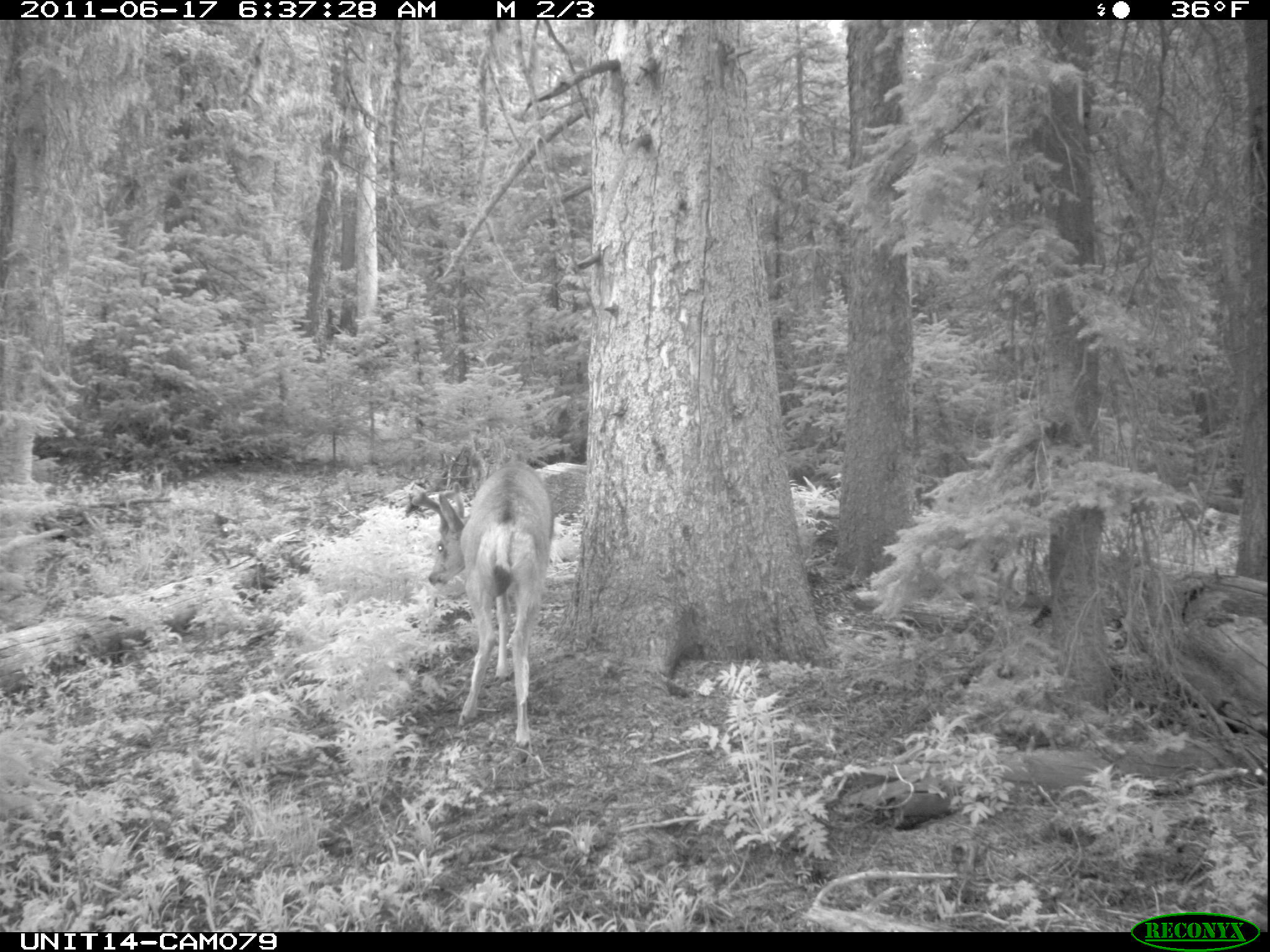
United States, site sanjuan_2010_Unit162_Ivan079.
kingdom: Animalia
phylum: Chordata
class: Mammalia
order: Artiodactyla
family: Cervidae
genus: Odocoileus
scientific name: Odocoileus hemionus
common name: mule deer